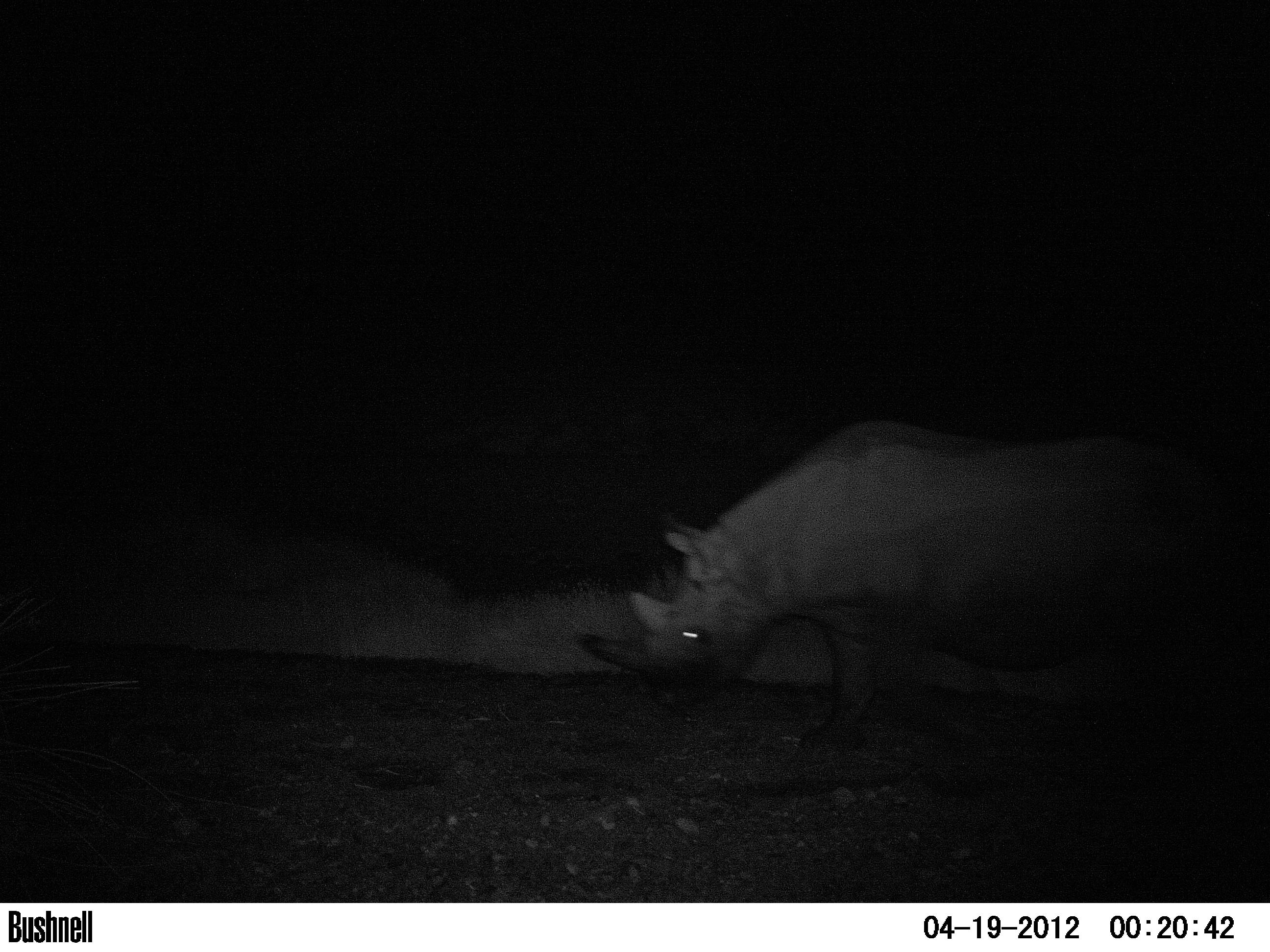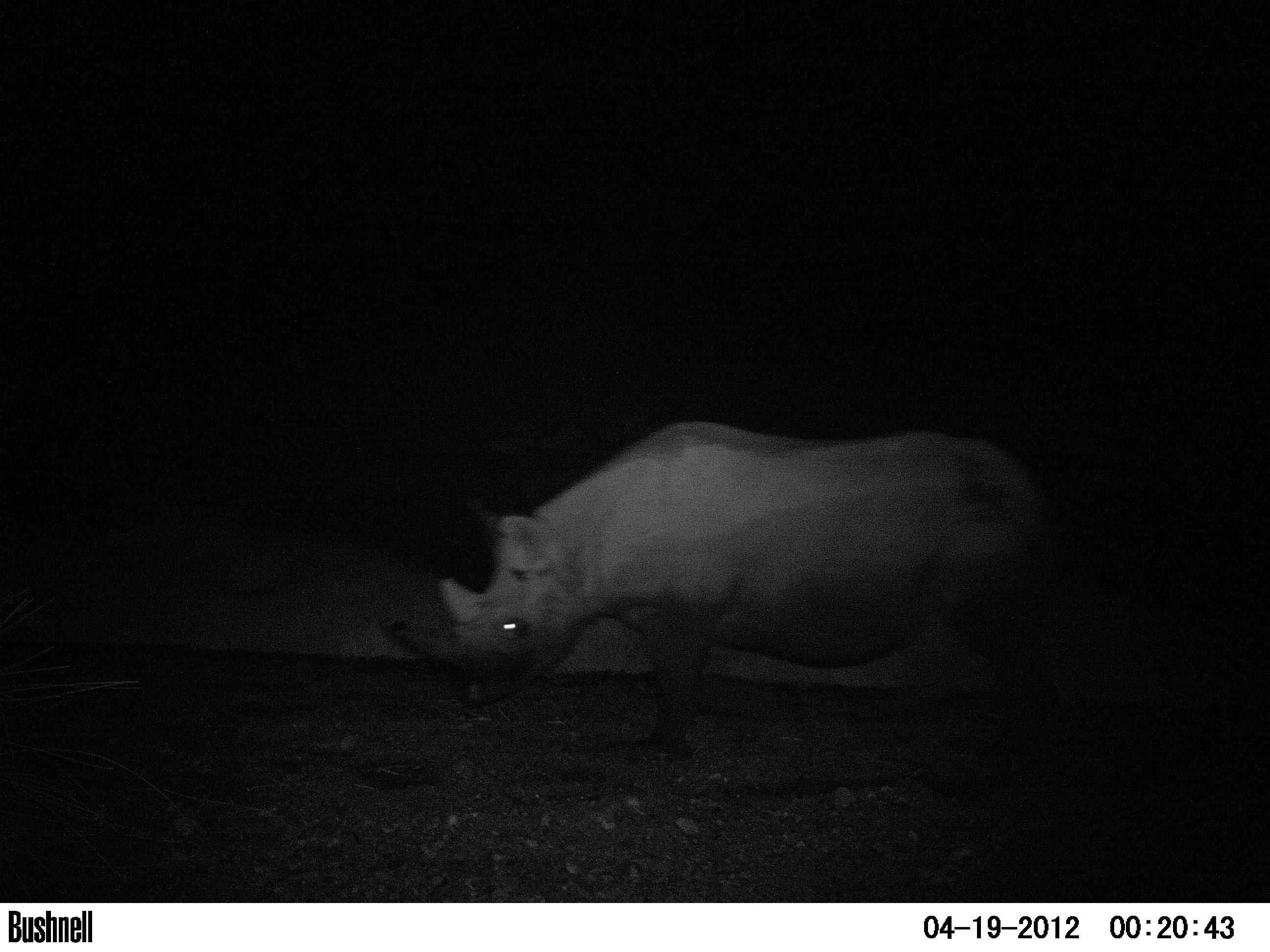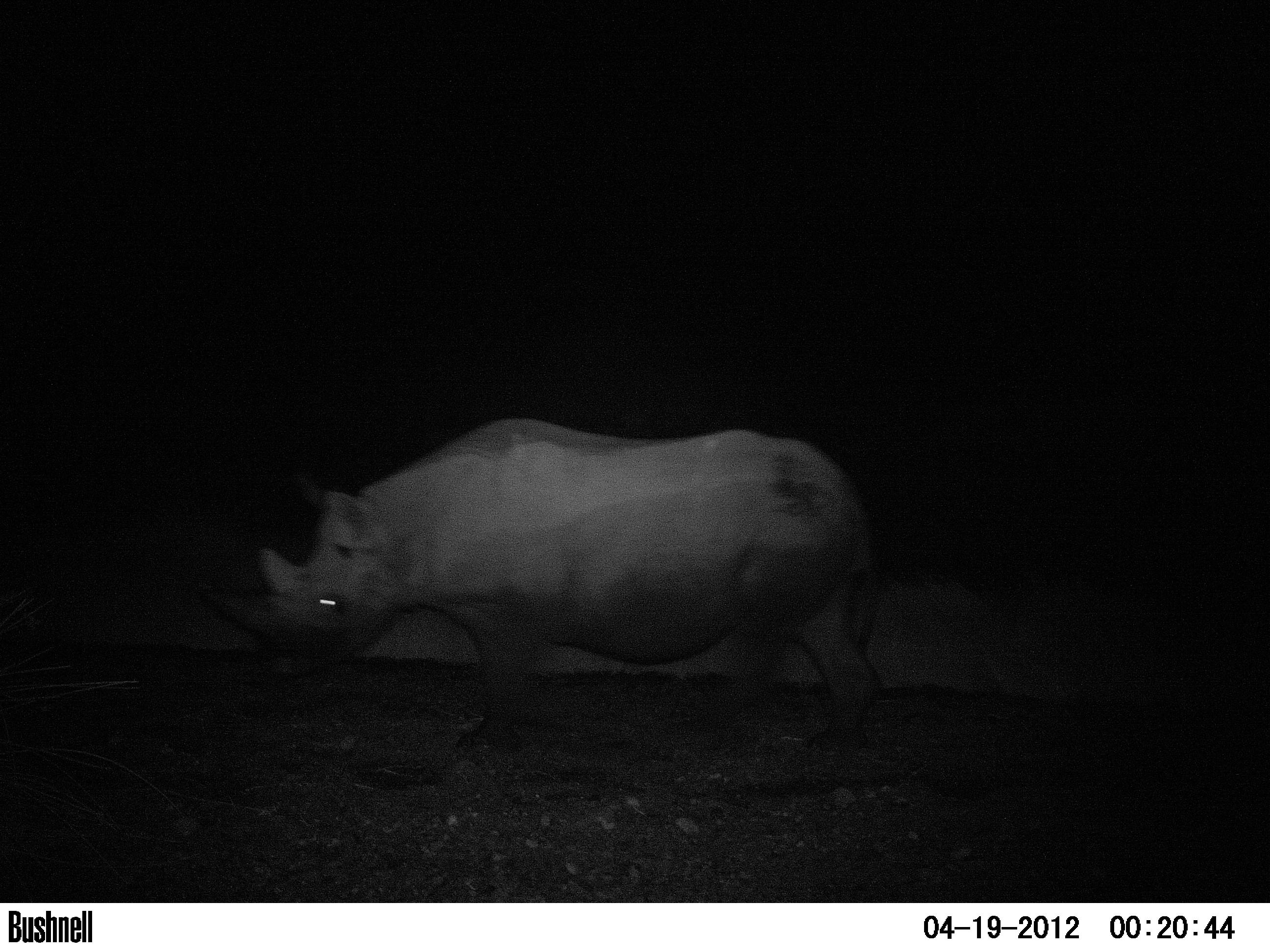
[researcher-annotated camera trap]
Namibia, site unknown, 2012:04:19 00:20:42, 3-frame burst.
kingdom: Animalia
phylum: Chordata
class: Mammalia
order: Perissodactyla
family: Rhinocerotidae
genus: Diceros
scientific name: Diceros bicornis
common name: black rhinoceros